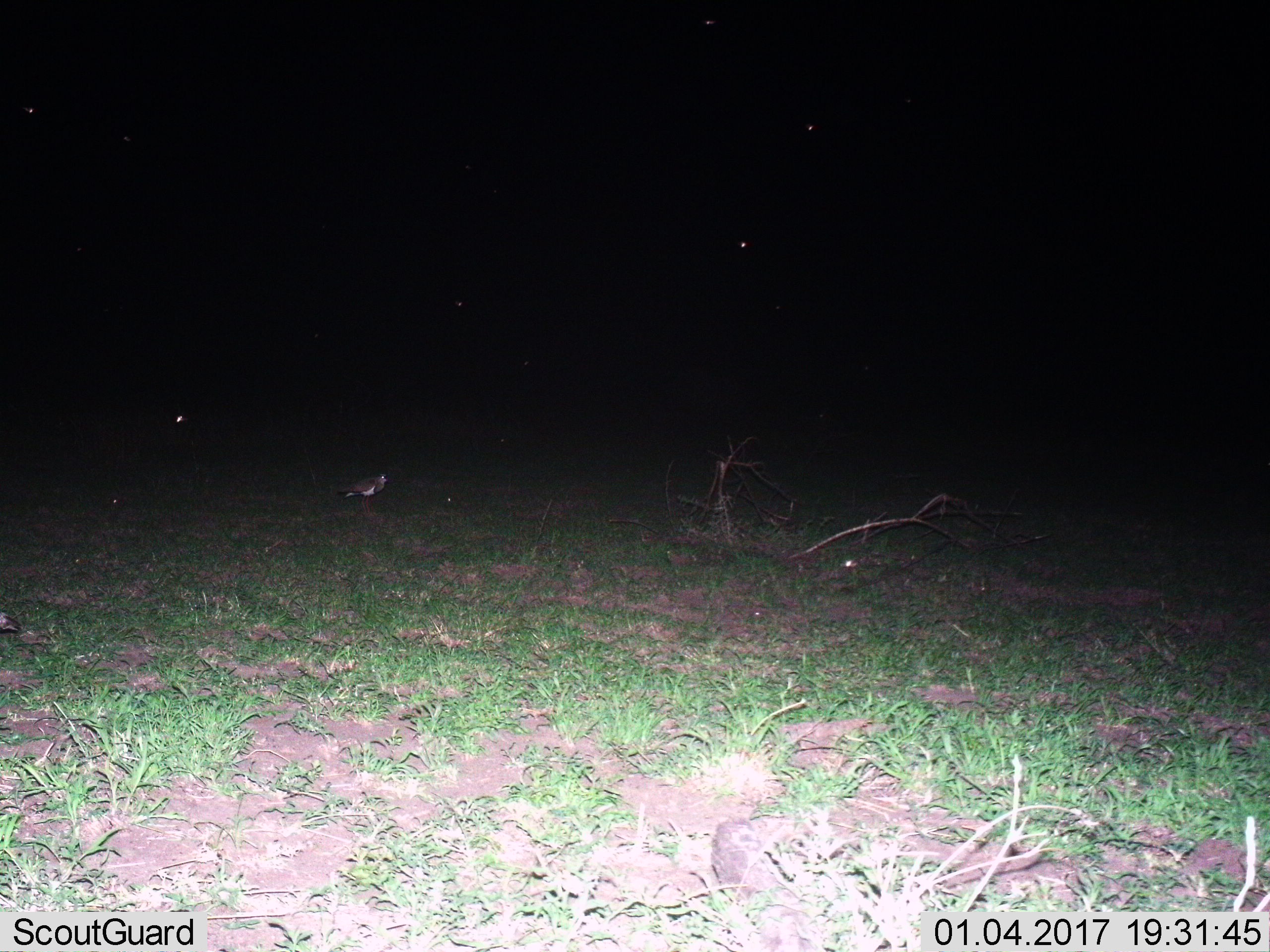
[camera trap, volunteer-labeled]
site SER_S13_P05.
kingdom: Animalia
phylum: Chordata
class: Aves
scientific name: Aves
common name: bird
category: birdother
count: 1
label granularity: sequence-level